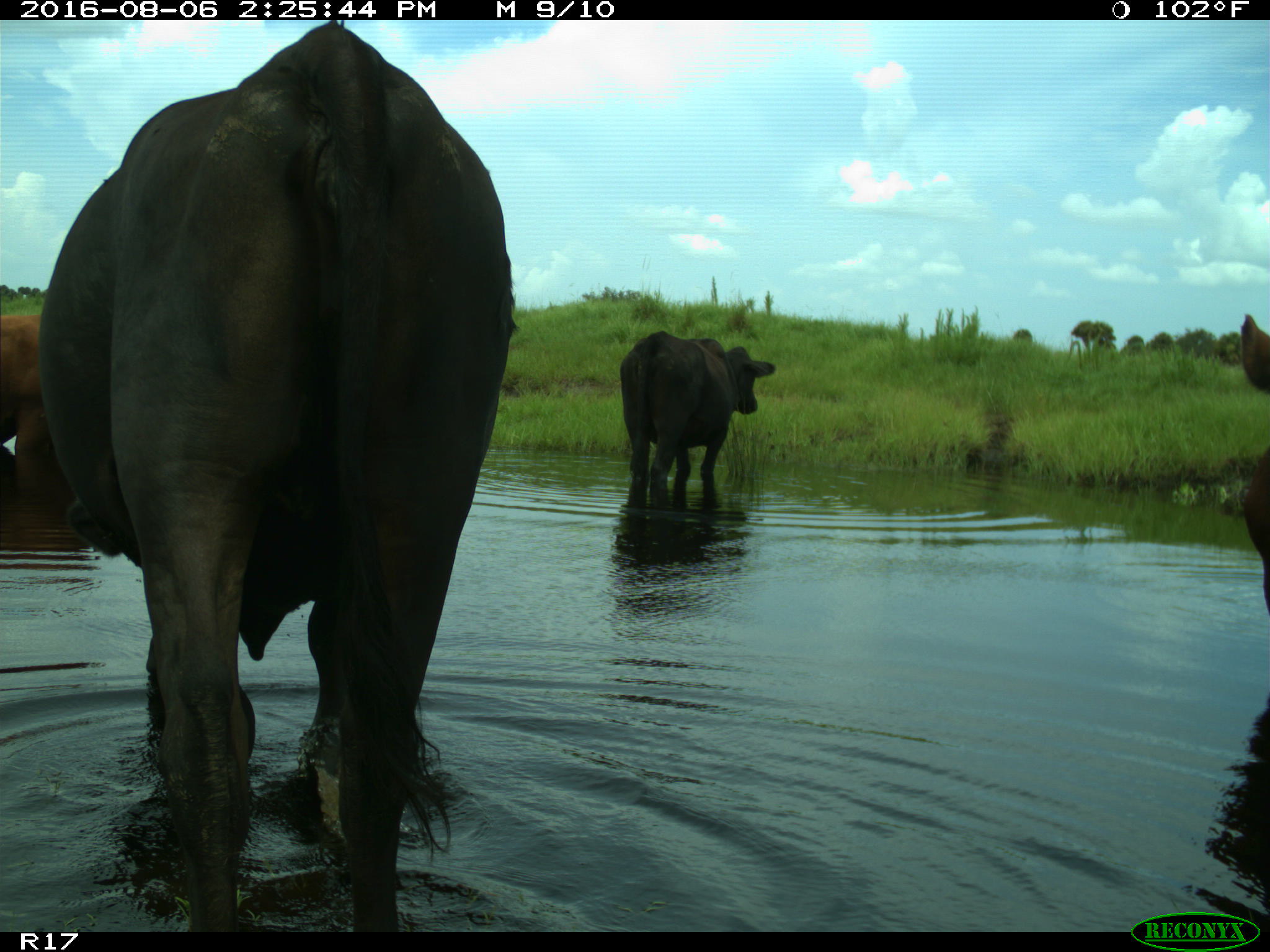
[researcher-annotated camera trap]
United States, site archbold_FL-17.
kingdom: Animalia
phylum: Chordata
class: Mammalia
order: Artiodactyla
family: Bovidae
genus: Bos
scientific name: Bos taurus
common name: domestic cow